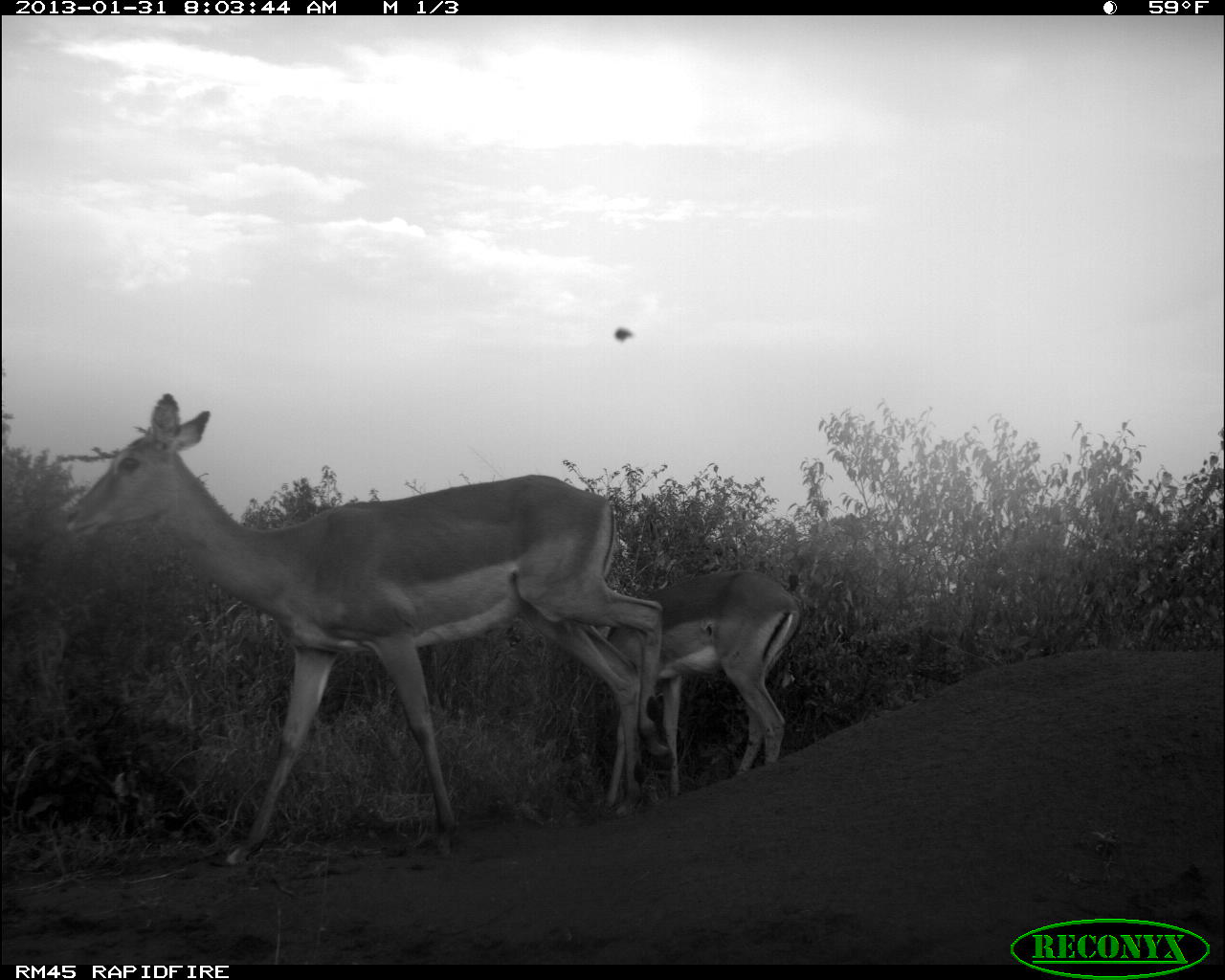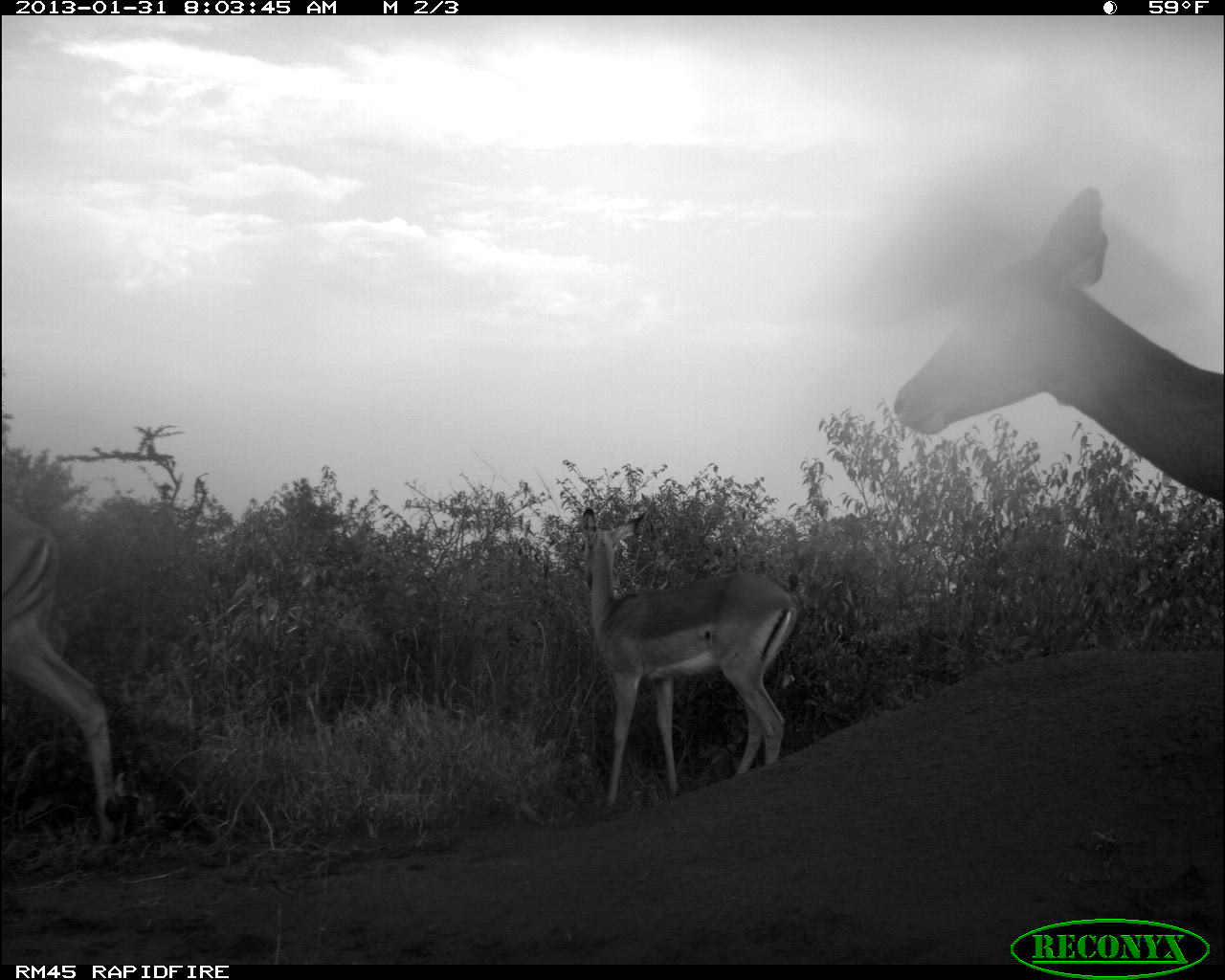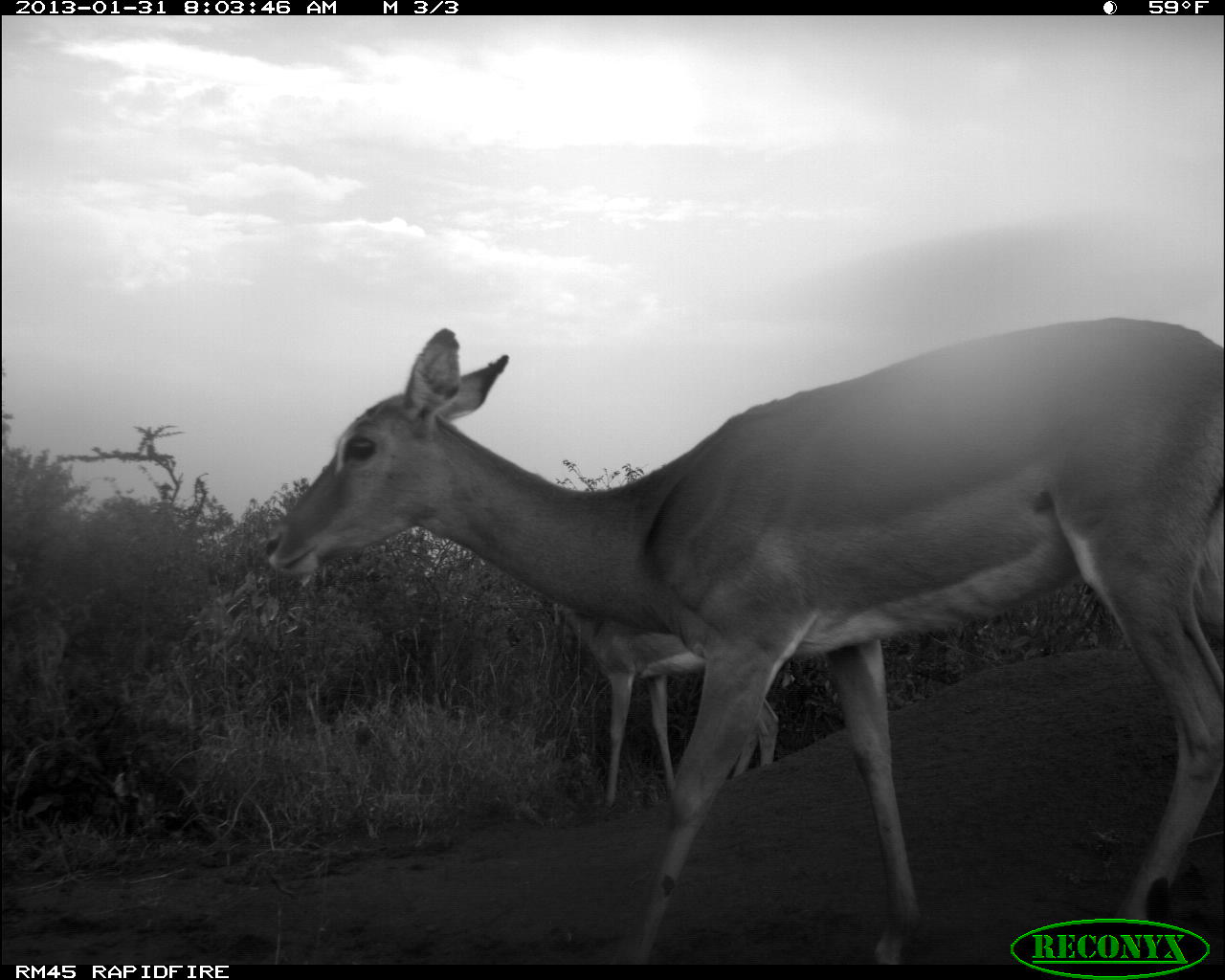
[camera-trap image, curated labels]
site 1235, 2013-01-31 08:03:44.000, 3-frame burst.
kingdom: Animalia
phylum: Chordata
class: Mammalia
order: Artiodactyla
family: Bovidae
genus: Aepyceros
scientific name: Aepyceros melampus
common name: impala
Aepyceros melampus (impala), count 2.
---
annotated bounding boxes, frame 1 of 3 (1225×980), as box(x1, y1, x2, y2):
aepyceros melampus: box(61, 391, 667, 872); box(582, 564, 805, 822)